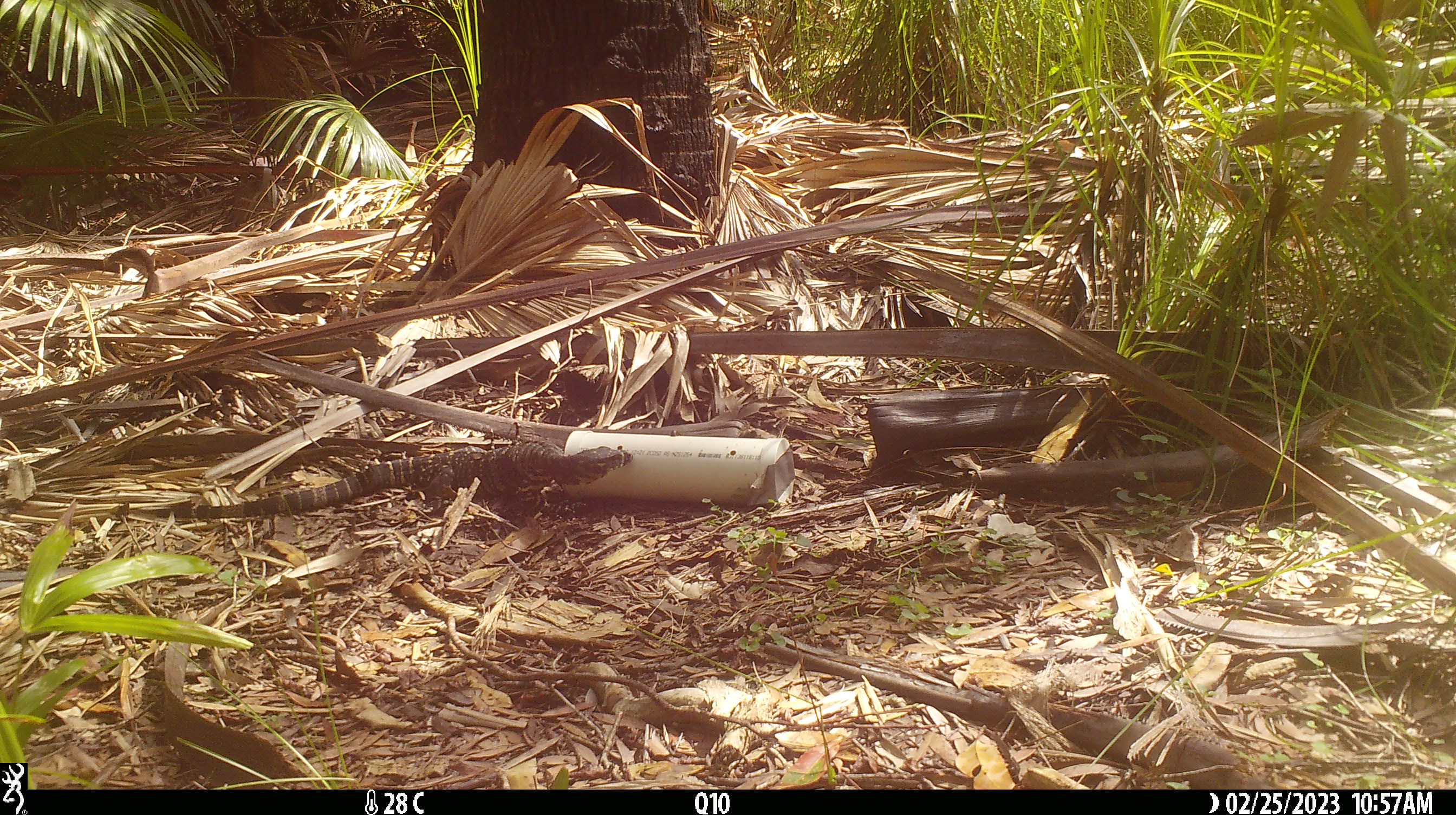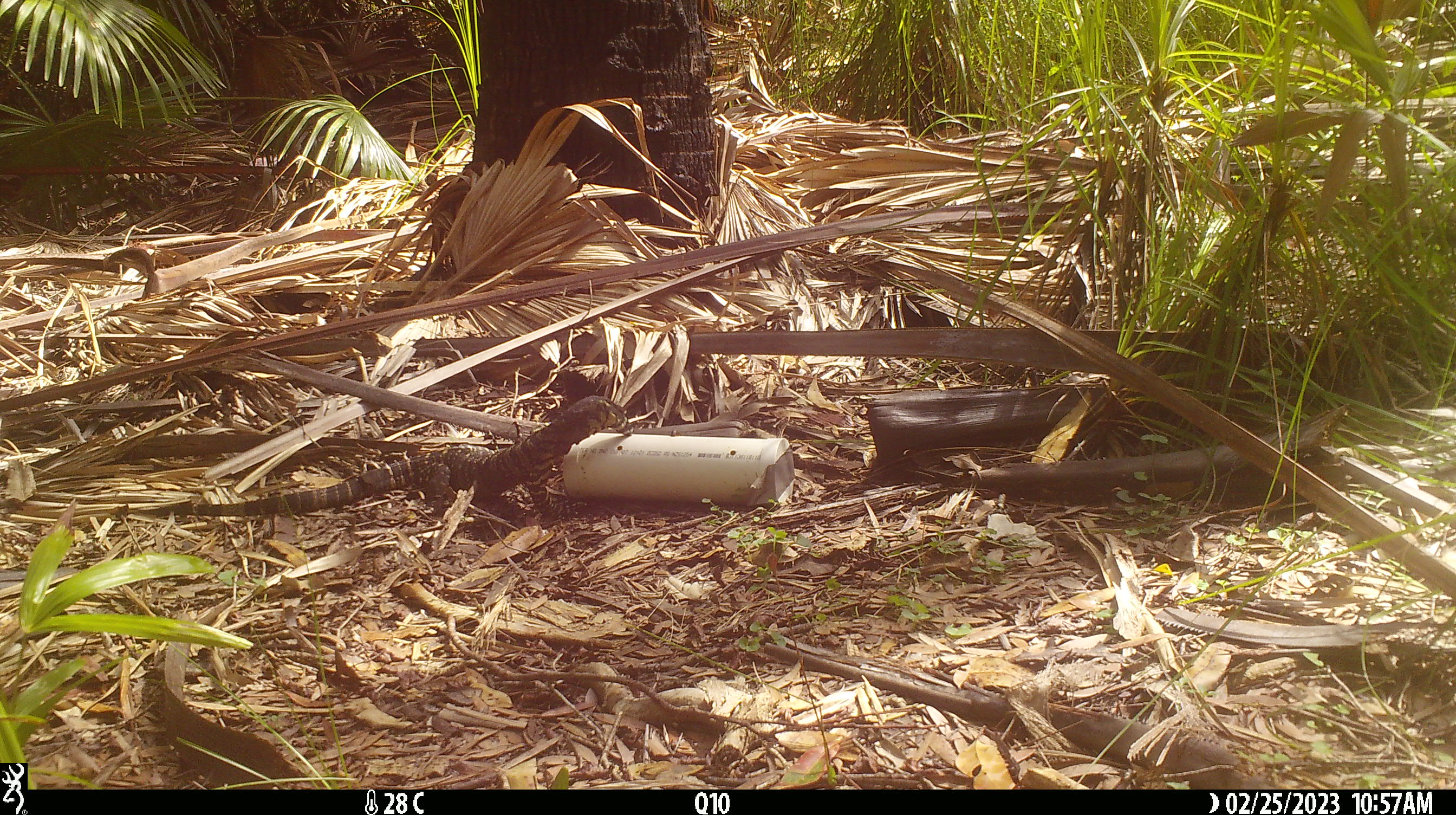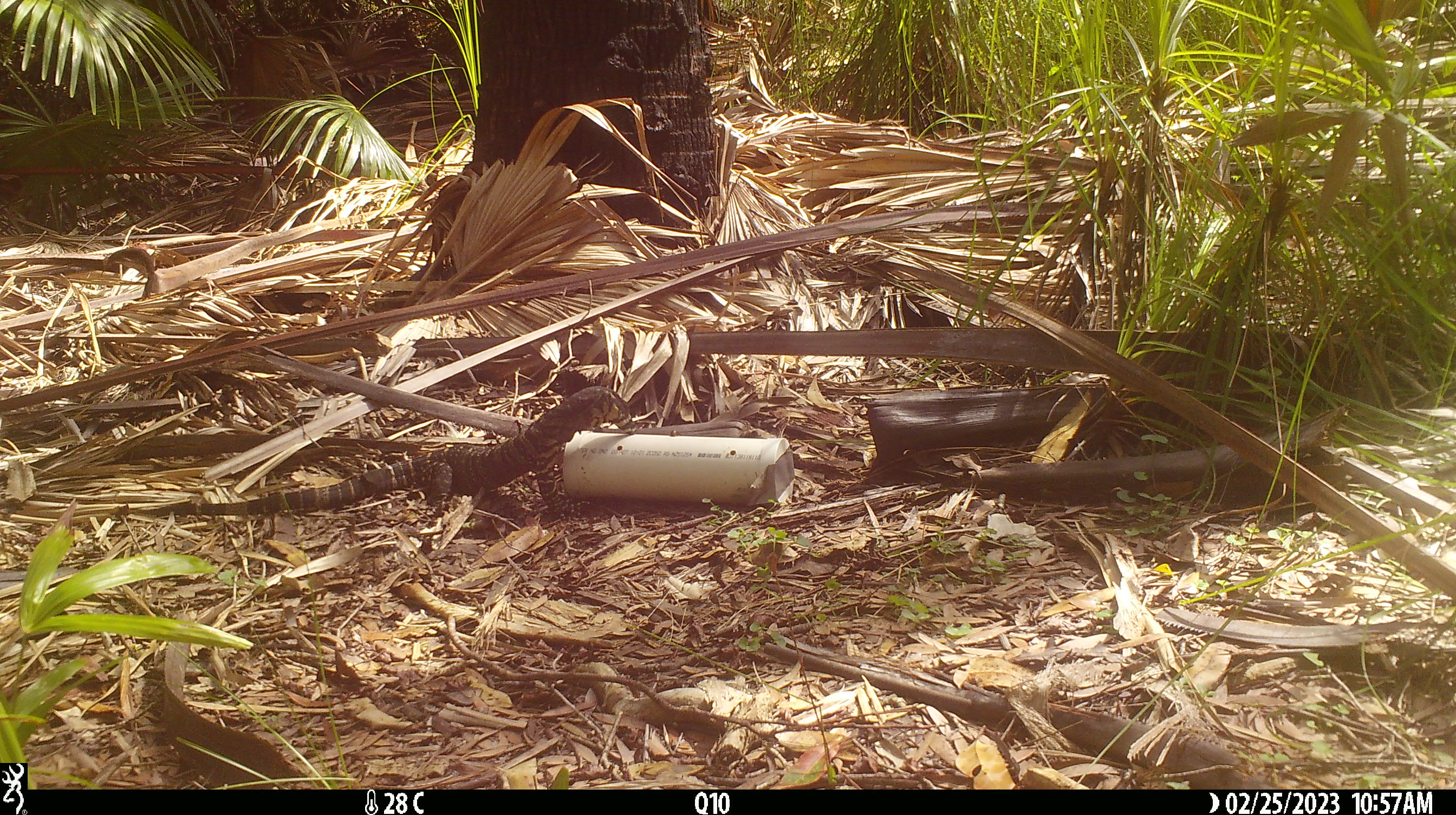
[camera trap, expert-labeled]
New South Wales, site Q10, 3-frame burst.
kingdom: Animalia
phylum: Chordata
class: Reptilia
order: Squamata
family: Varanidae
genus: Varanus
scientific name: Varanus varius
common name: lace monitor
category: goanna